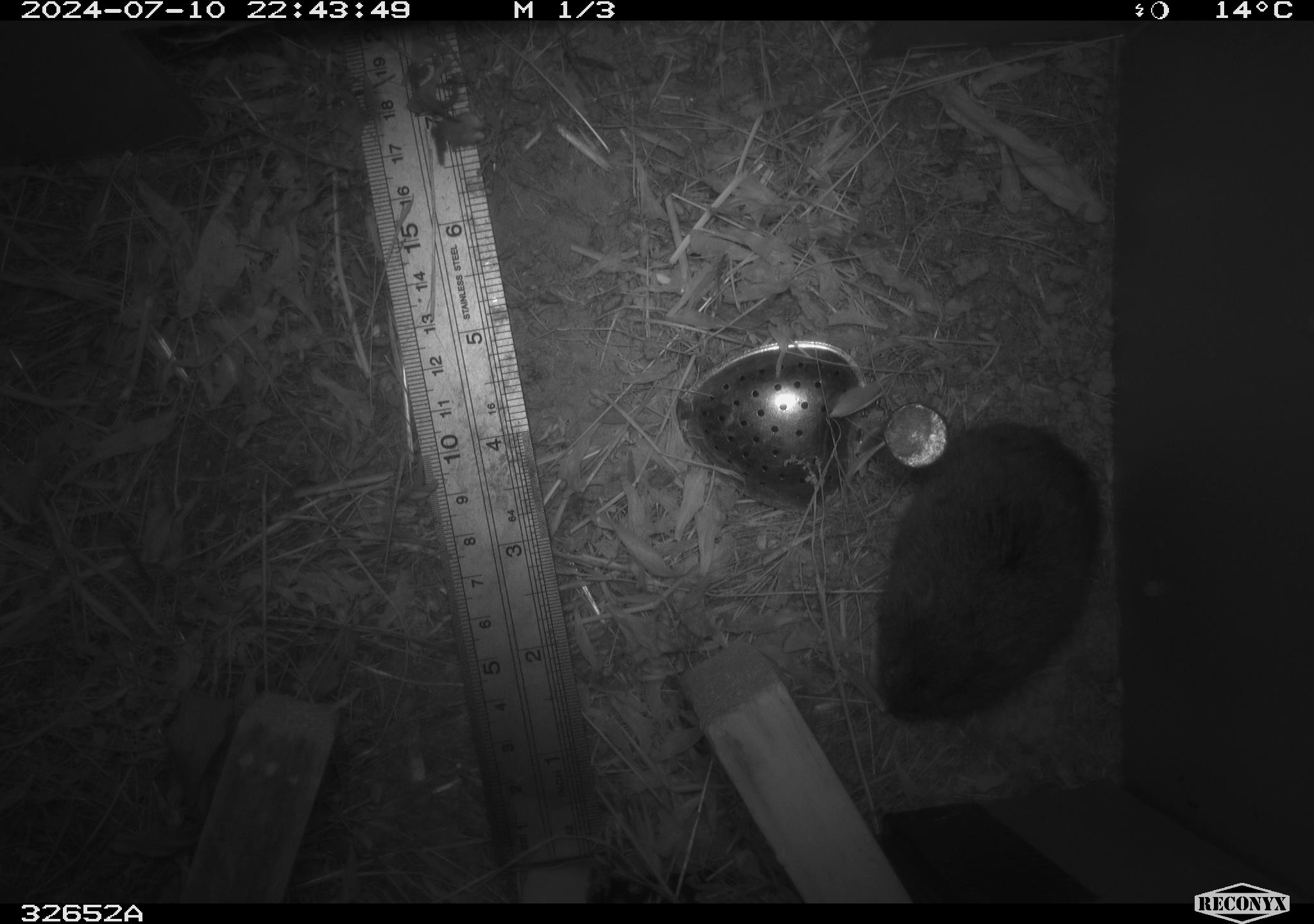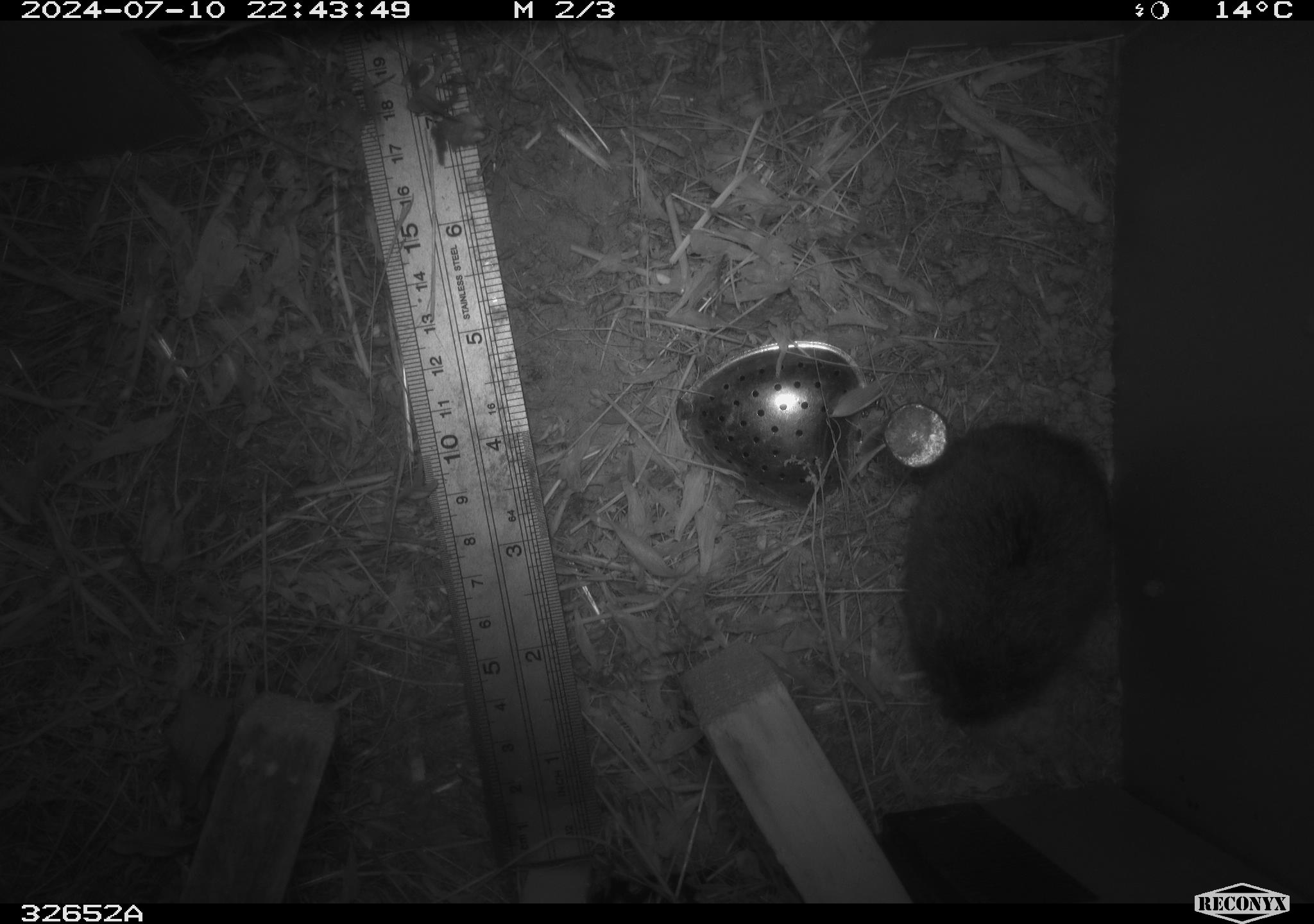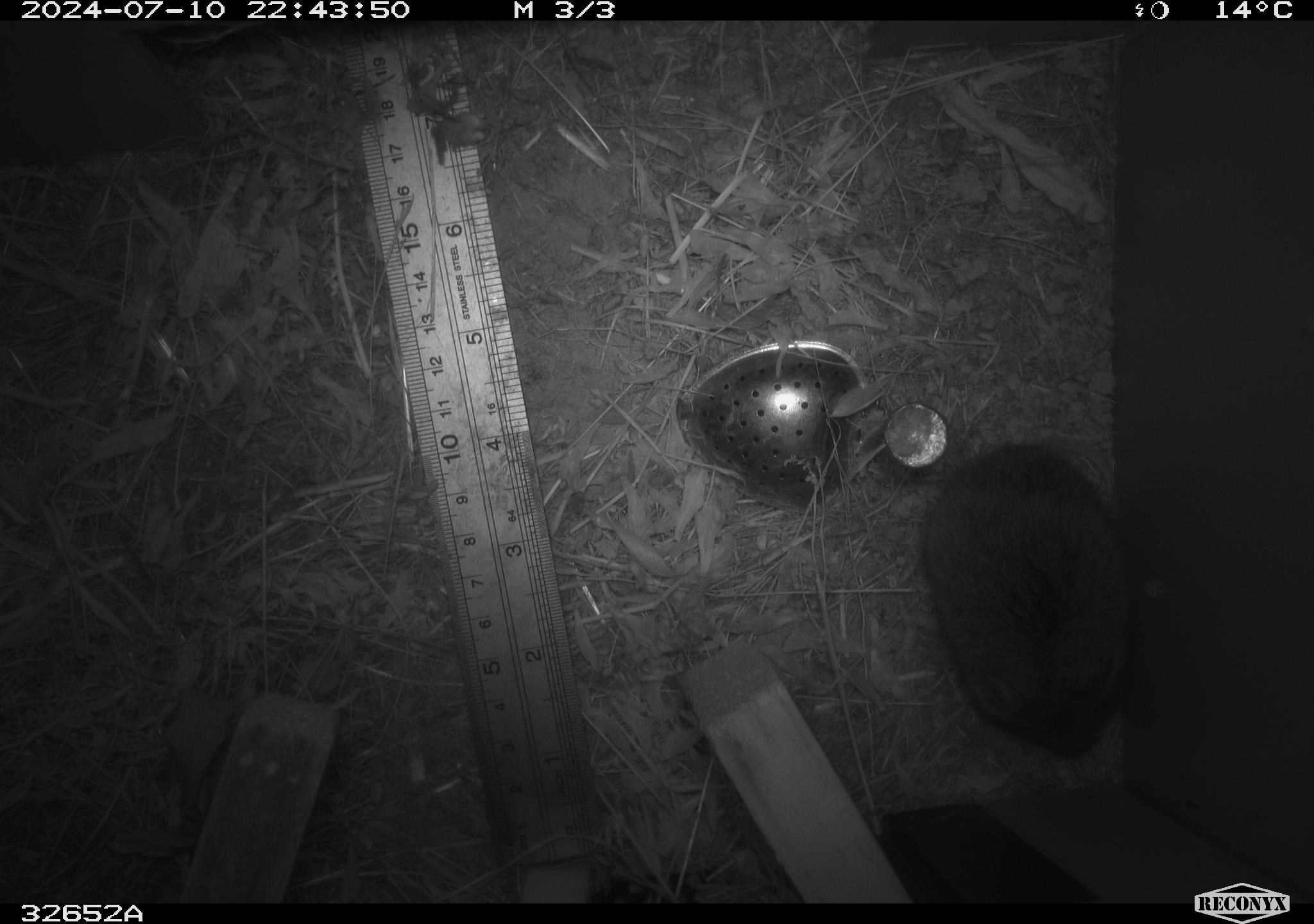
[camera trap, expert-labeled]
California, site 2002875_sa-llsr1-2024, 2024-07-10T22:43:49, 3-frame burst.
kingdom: Animalia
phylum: Chordata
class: Mammalia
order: Rodentia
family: Cricetidae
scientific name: Arvicolinae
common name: voles, lemmings, and muskrats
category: arvicolinae subfamily